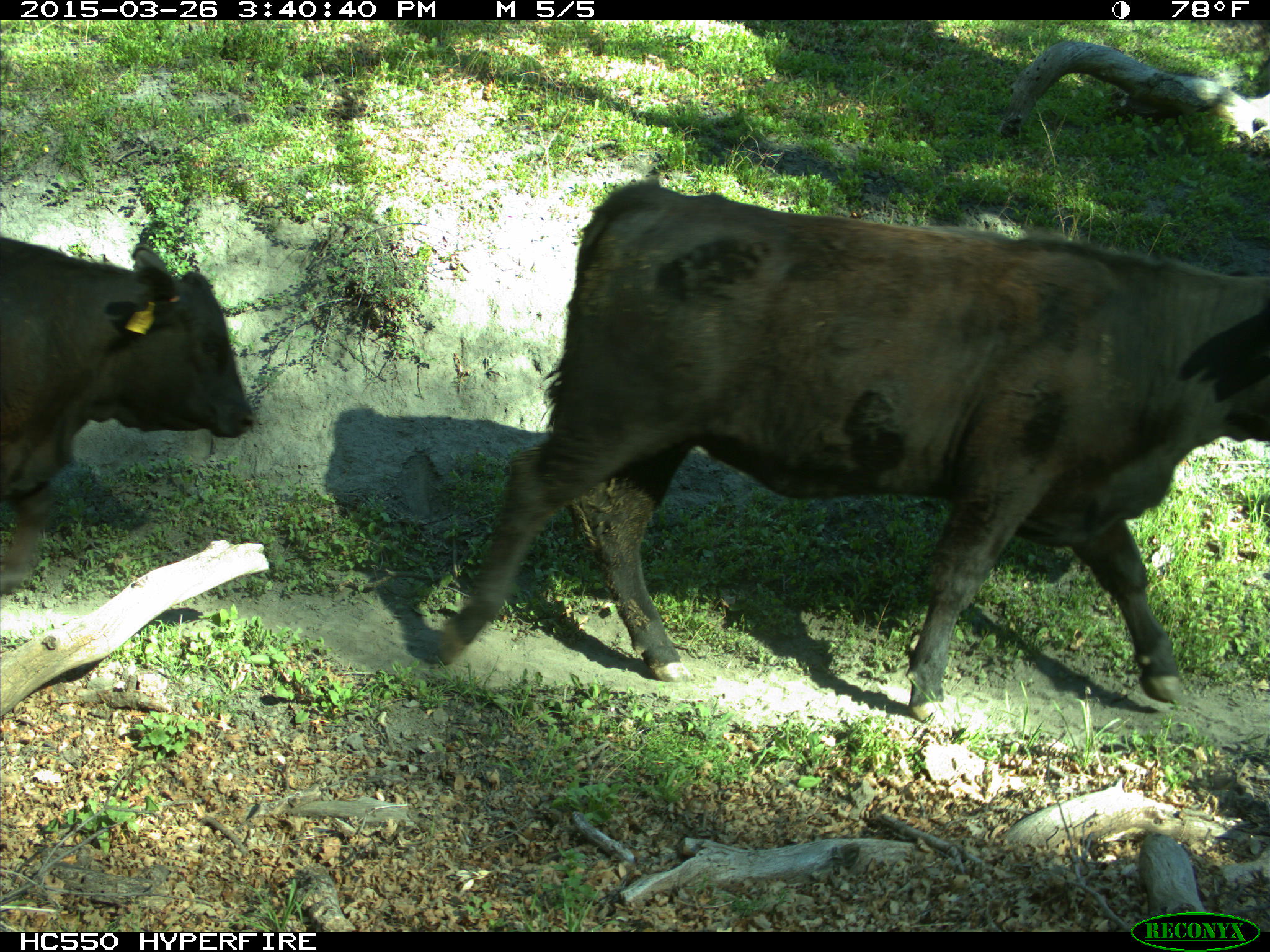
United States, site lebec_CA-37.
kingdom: Animalia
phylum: Chordata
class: Mammalia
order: Artiodactyla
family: Bovidae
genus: Bos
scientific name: Bos taurus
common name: domestic cow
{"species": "Bos taurus (domestic cow)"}